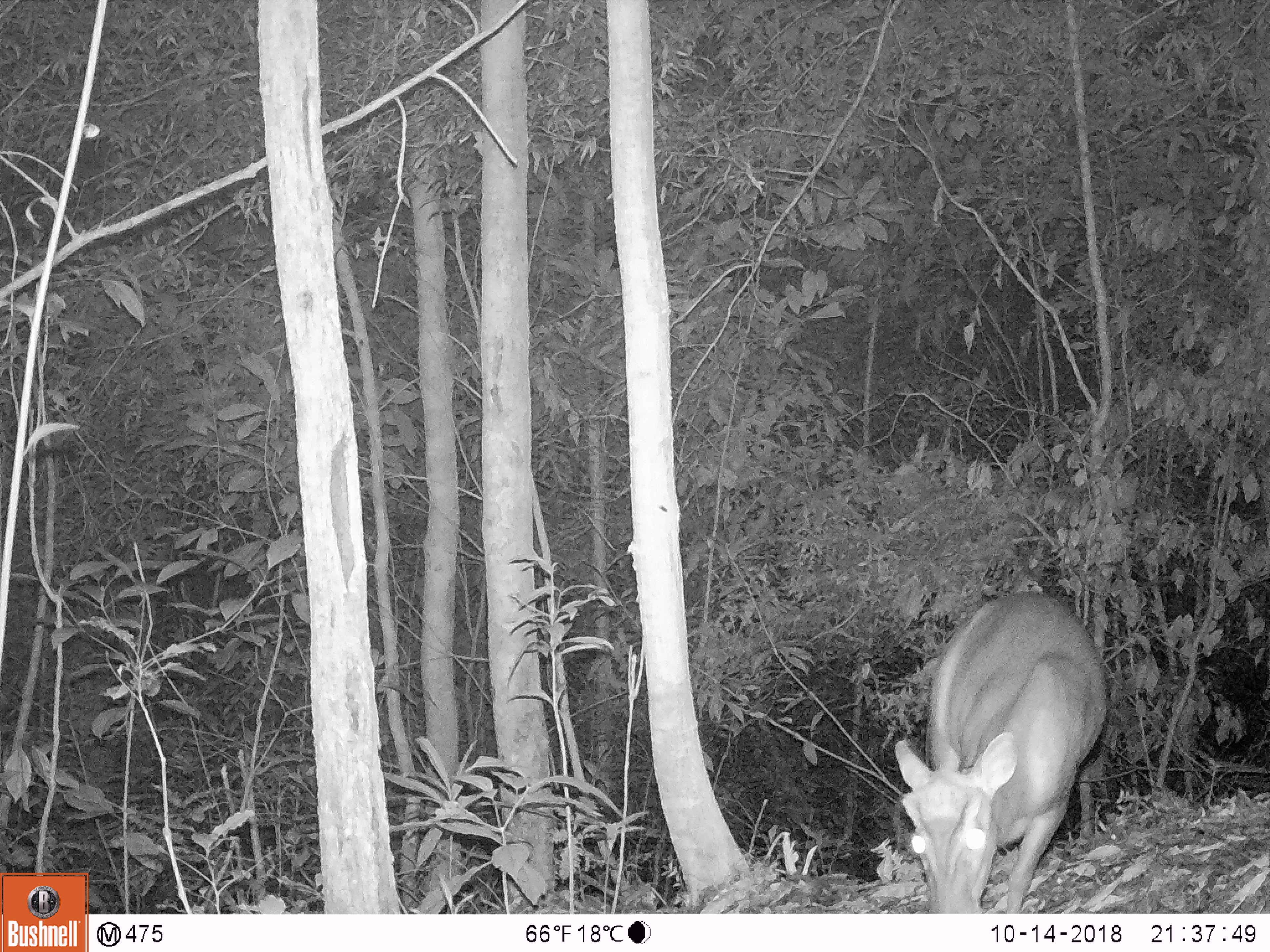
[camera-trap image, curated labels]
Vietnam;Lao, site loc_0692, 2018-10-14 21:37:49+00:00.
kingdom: Animalia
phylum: Chordata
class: Mammalia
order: Artiodactyla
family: Cervidae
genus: Muntiacus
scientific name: Muntiacus rooseveltorum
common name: roosevelt's muntjac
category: roosevelts muntjac group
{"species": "roosevelts muntjac group (roosevelt's muntjac) (Muntiacus rooseveltorum)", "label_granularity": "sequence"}